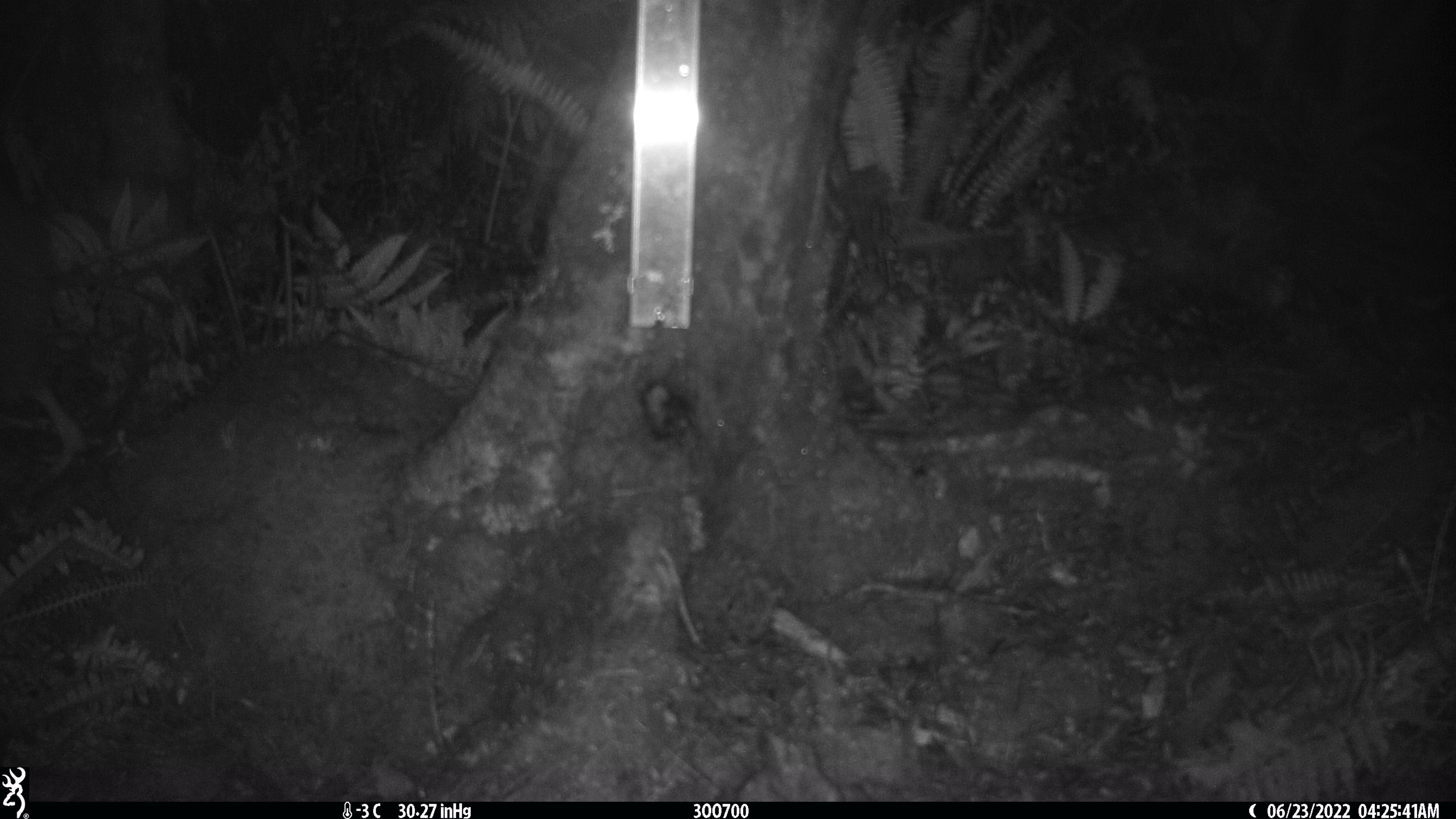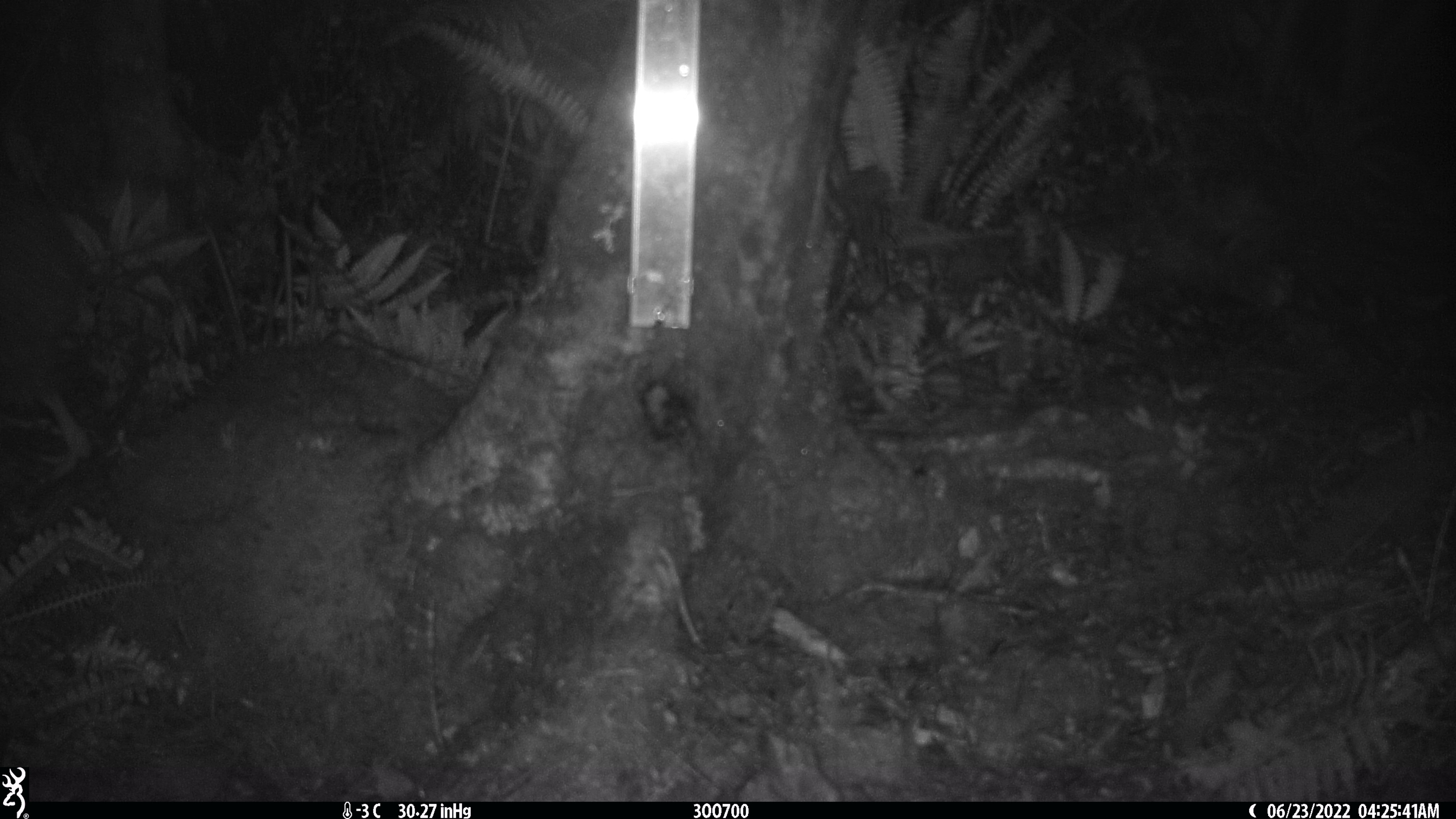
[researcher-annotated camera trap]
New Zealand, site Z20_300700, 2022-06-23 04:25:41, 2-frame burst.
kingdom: Animalia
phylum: Chordata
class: Aves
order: Apterygiformes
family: Apterygidae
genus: Apteryx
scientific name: Apteryx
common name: kiwi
Kiwi (Apteryx).